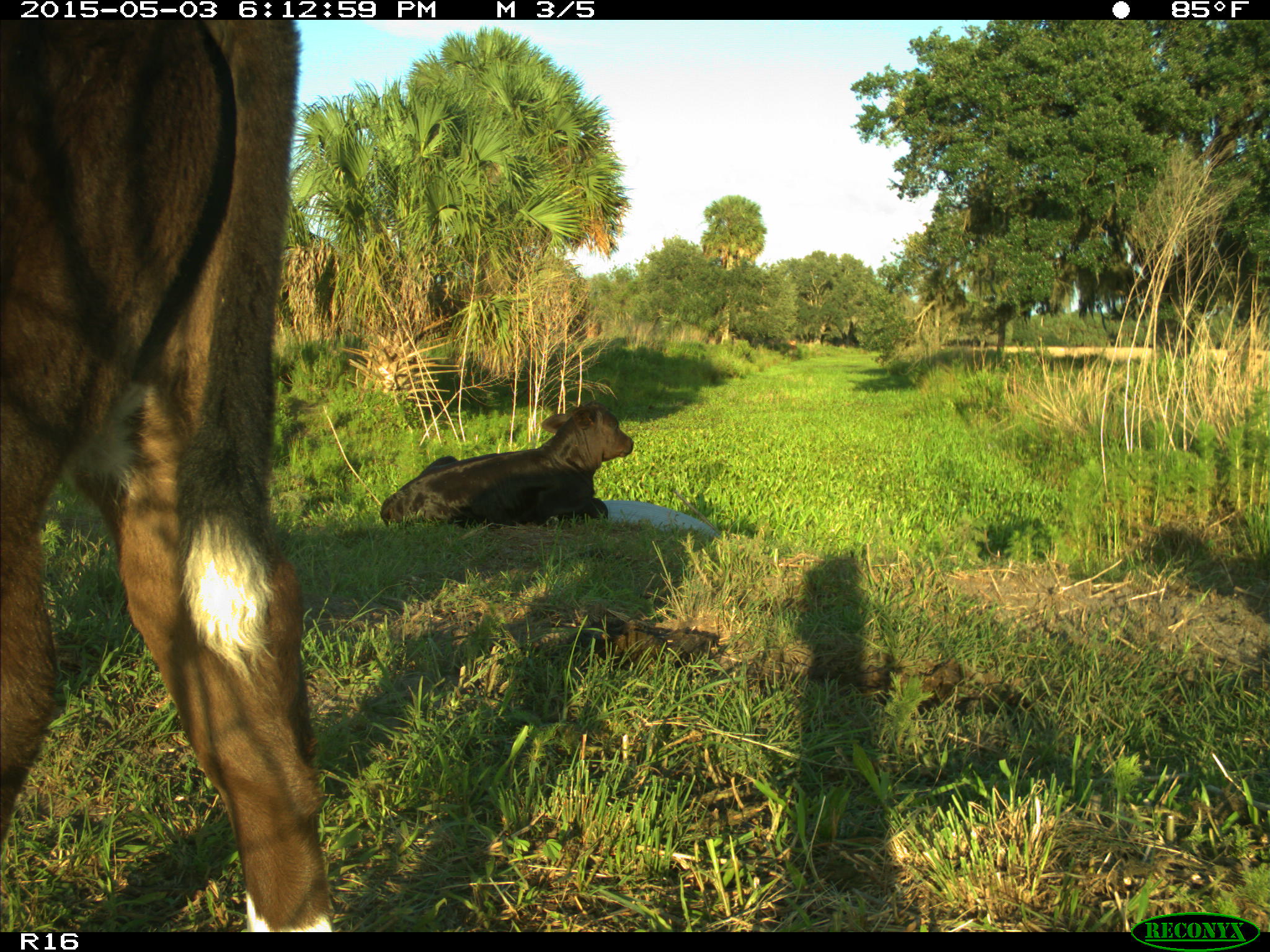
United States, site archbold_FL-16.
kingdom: Animalia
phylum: Chordata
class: Mammalia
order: Artiodactyla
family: Bovidae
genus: Bos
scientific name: Bos taurus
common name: domestic cow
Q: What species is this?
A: Bos taurus (domestic cow).